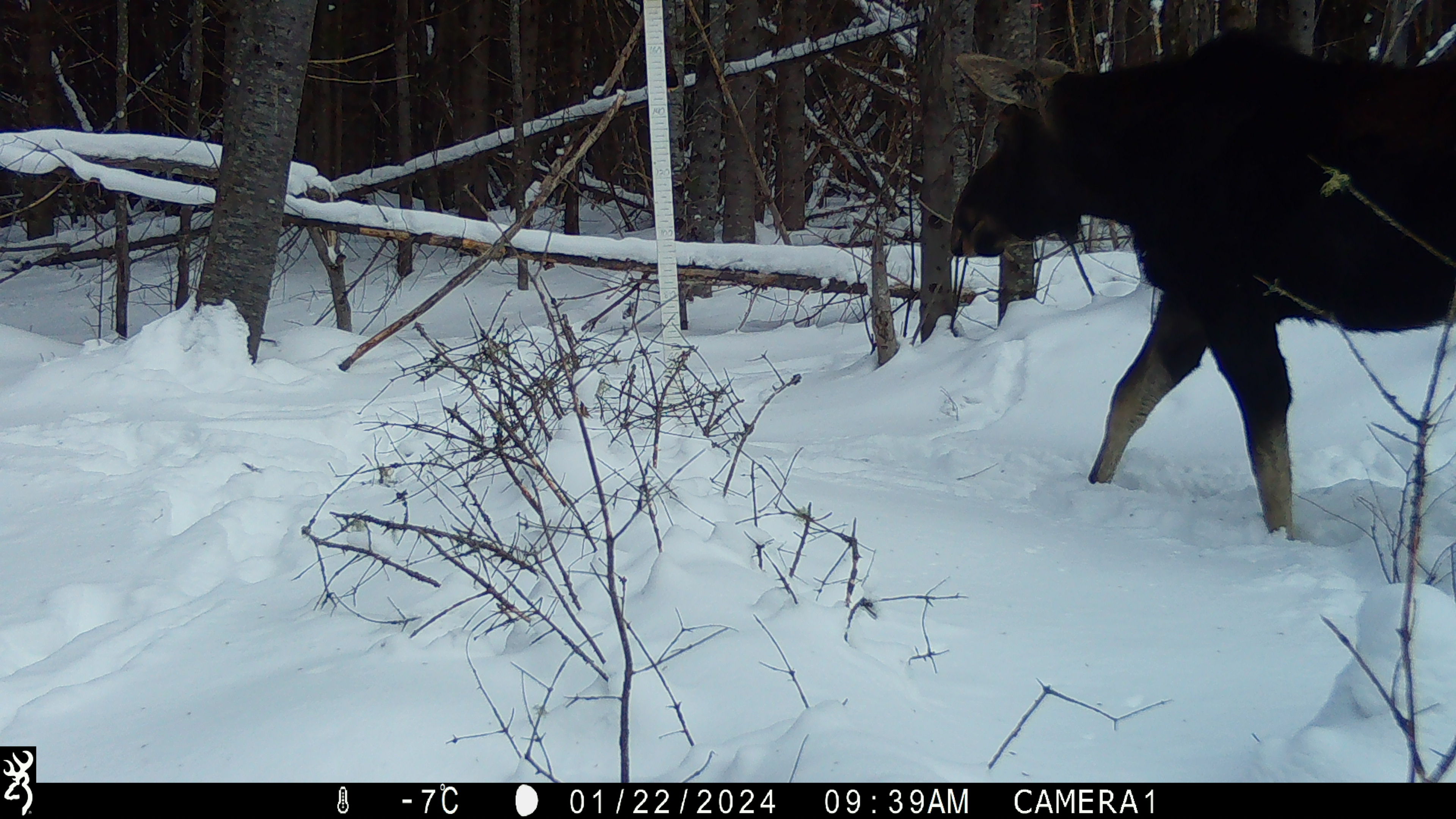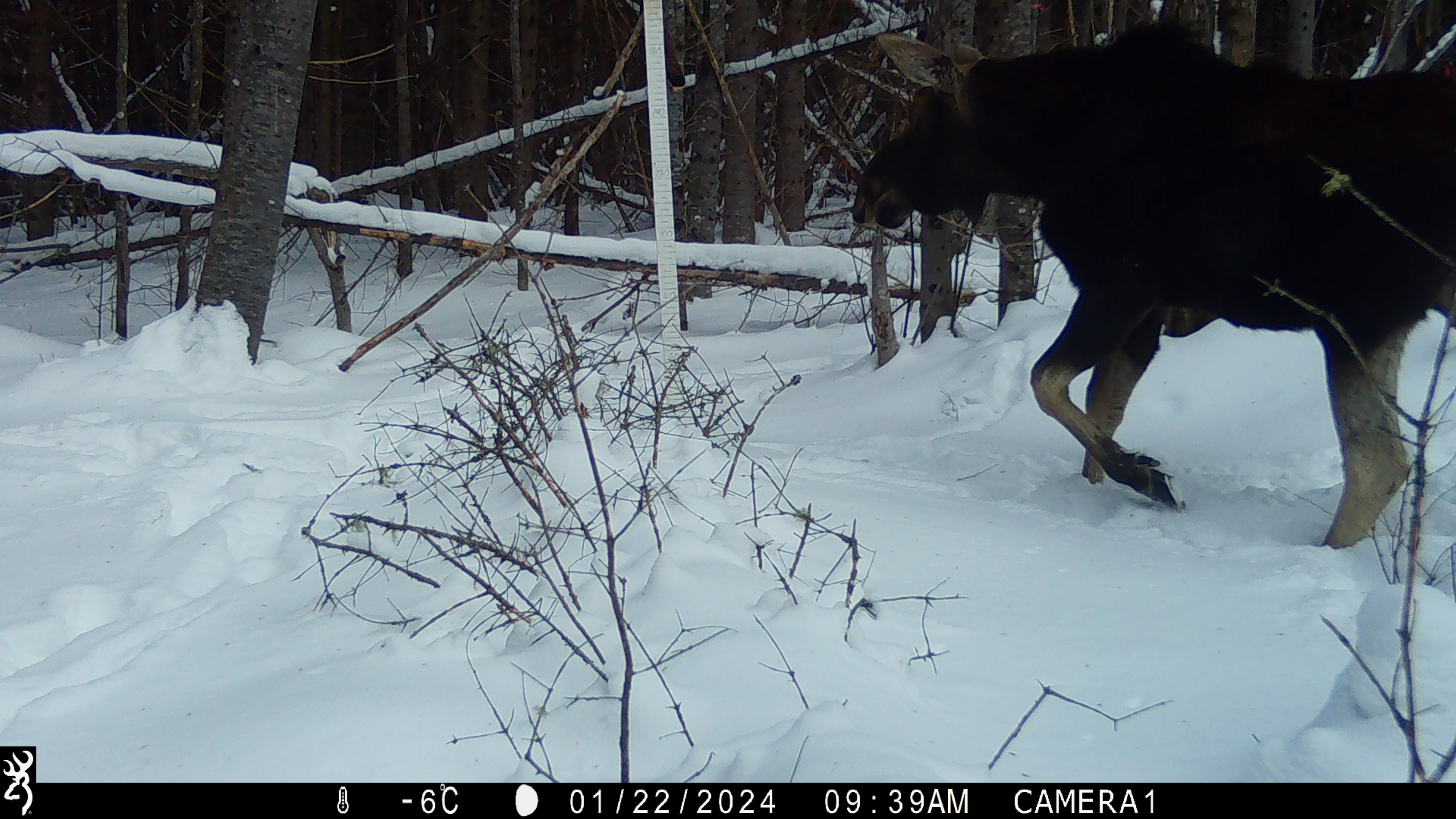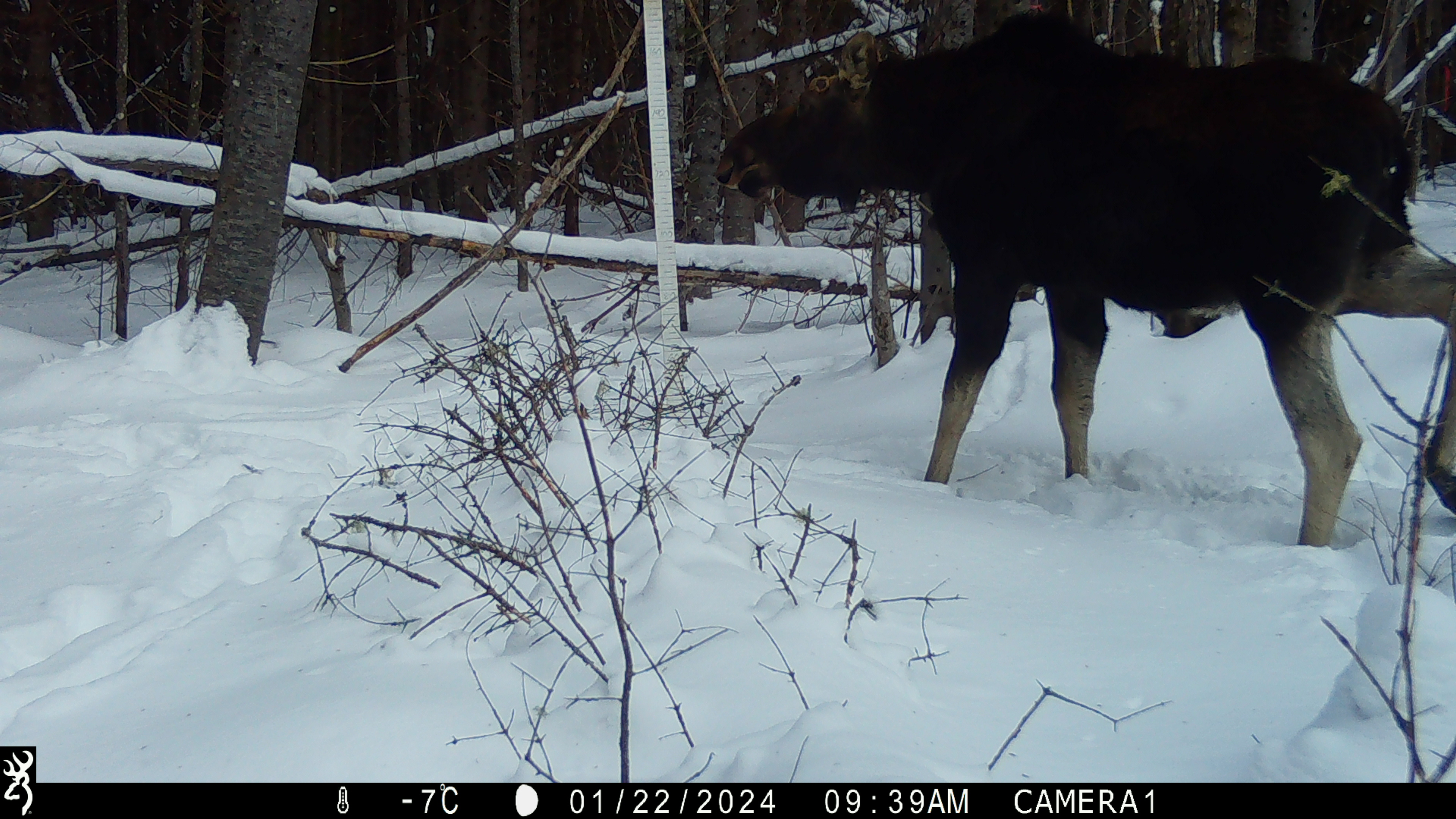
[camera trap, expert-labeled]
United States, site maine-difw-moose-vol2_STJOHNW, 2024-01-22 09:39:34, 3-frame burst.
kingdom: Animalia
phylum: Chordata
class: Mammalia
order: Artiodactyla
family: Cervidae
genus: Alces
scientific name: Alces alces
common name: moose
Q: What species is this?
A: Moose (Alces alces).